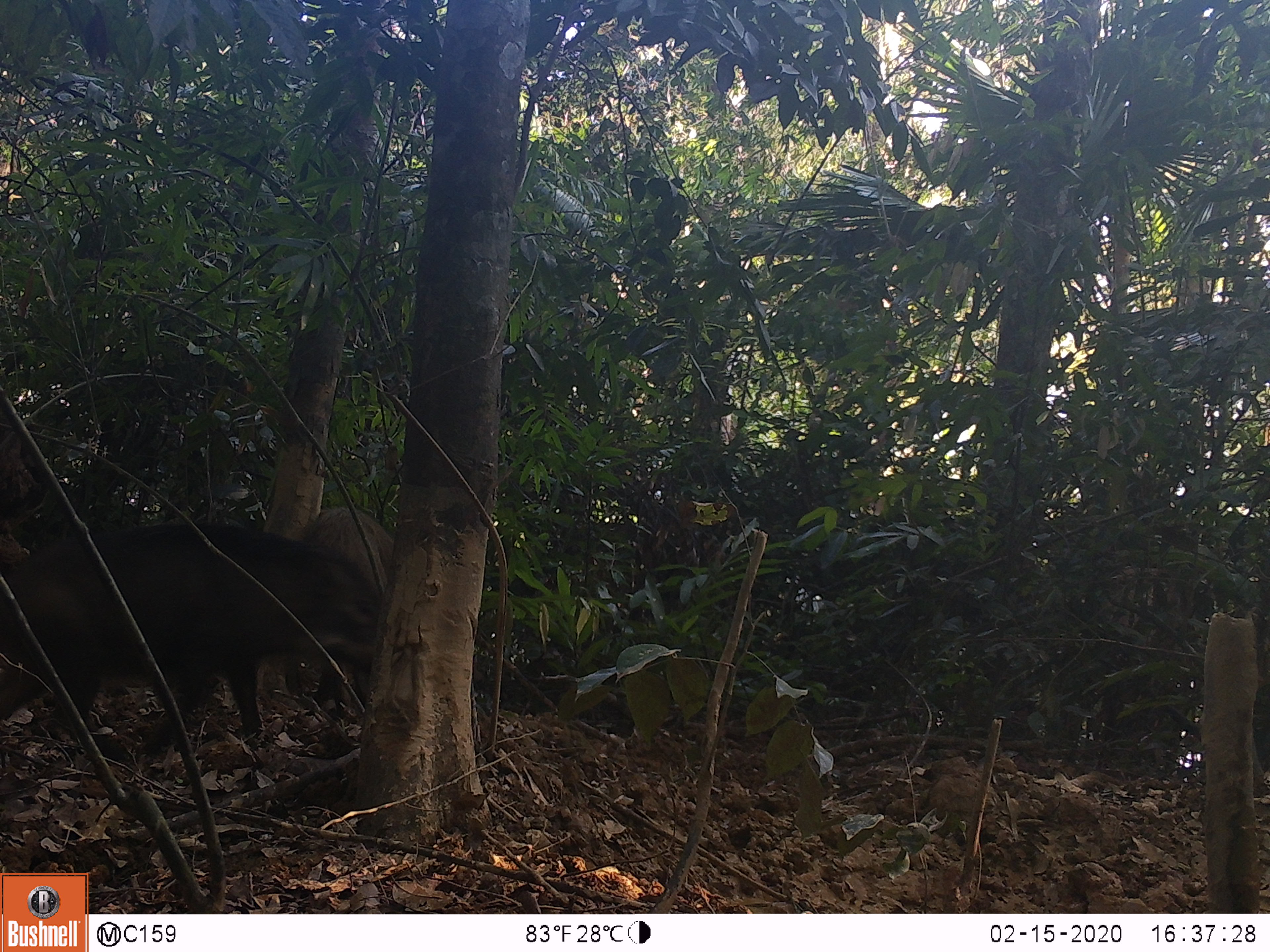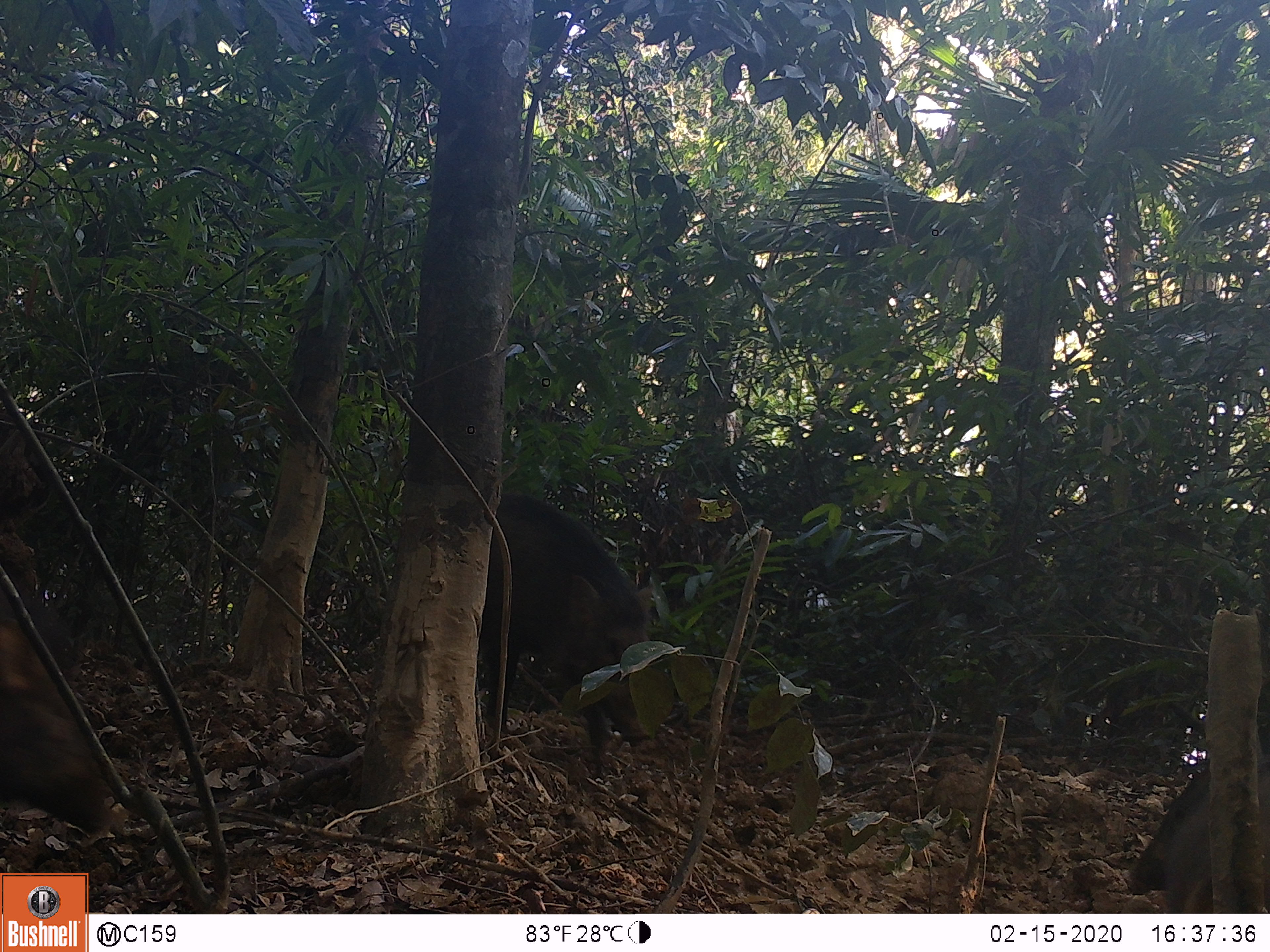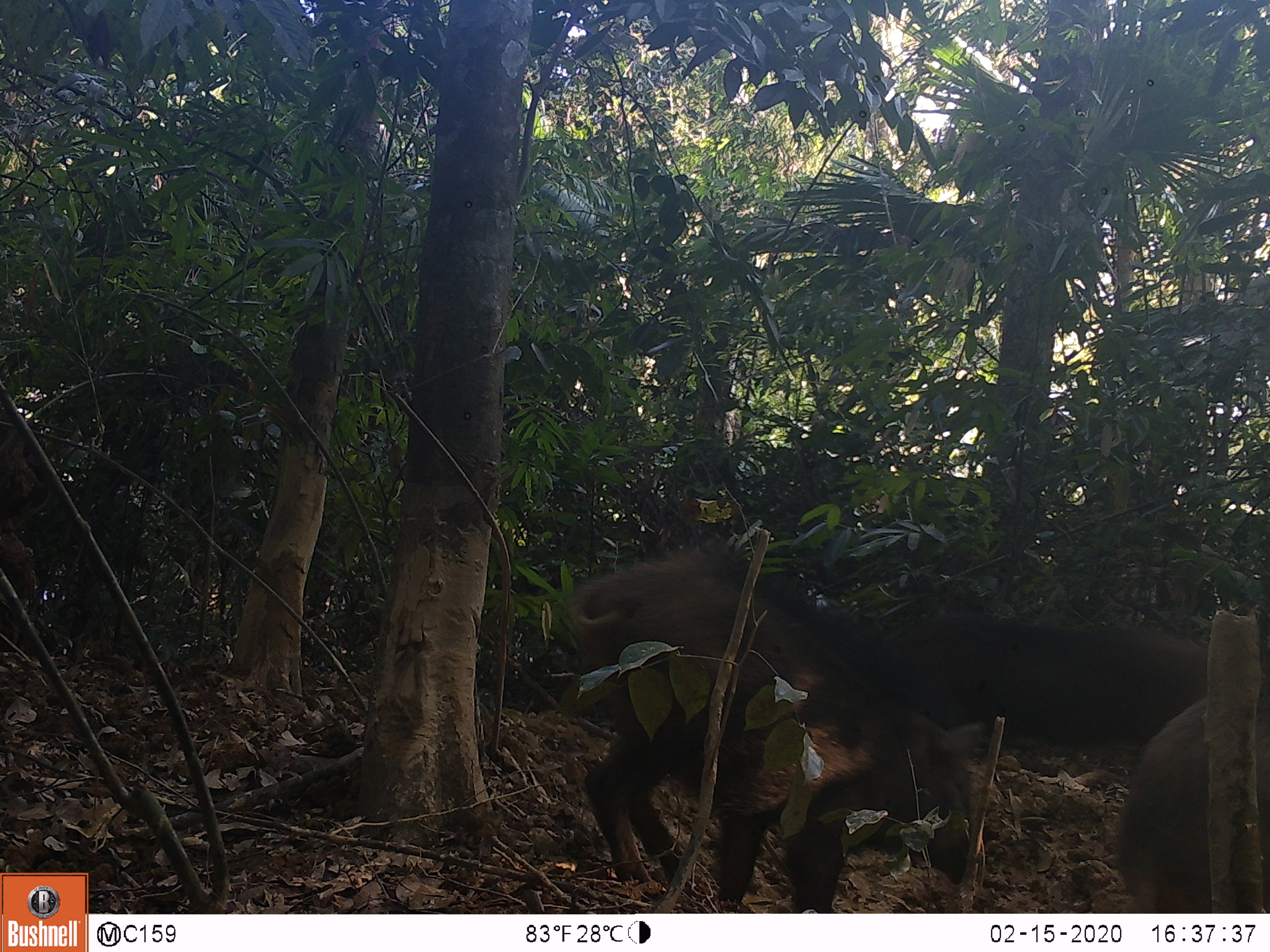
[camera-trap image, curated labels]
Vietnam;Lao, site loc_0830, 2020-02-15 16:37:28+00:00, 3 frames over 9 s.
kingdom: Animalia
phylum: Chordata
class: Mammalia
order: Artiodactyla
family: Suidae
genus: Sus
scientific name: Sus scrofa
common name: eurasian wild pig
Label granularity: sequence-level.